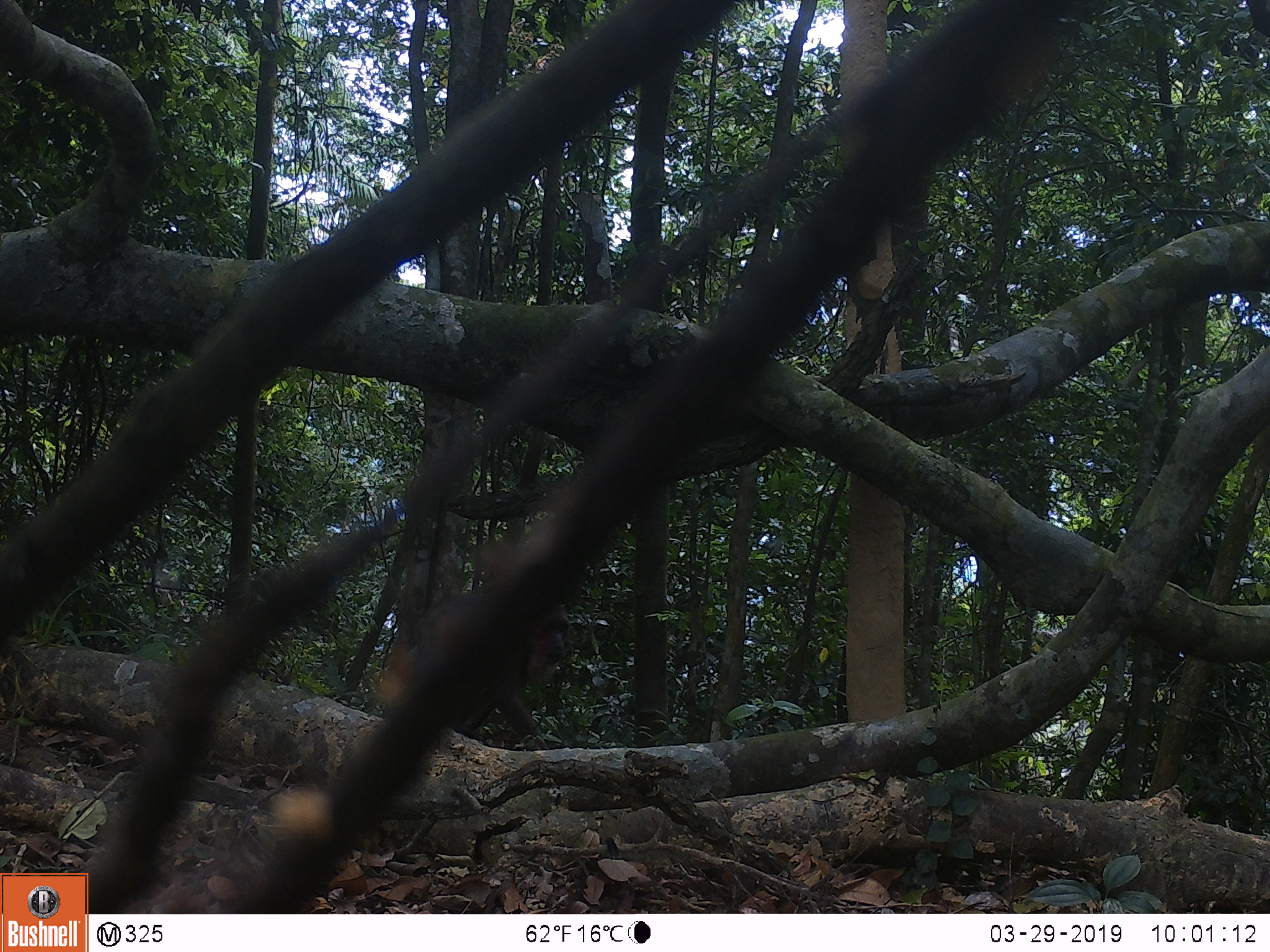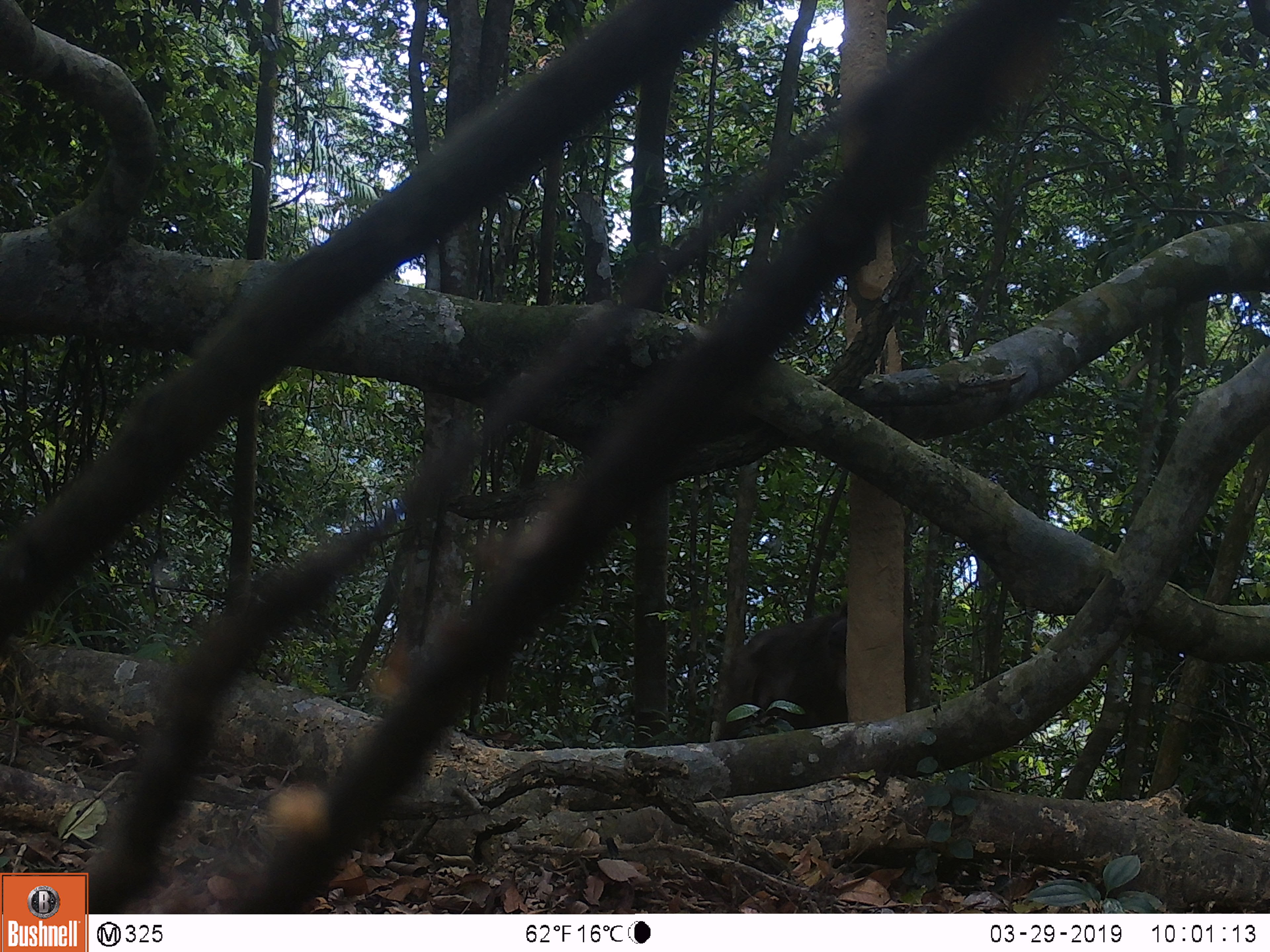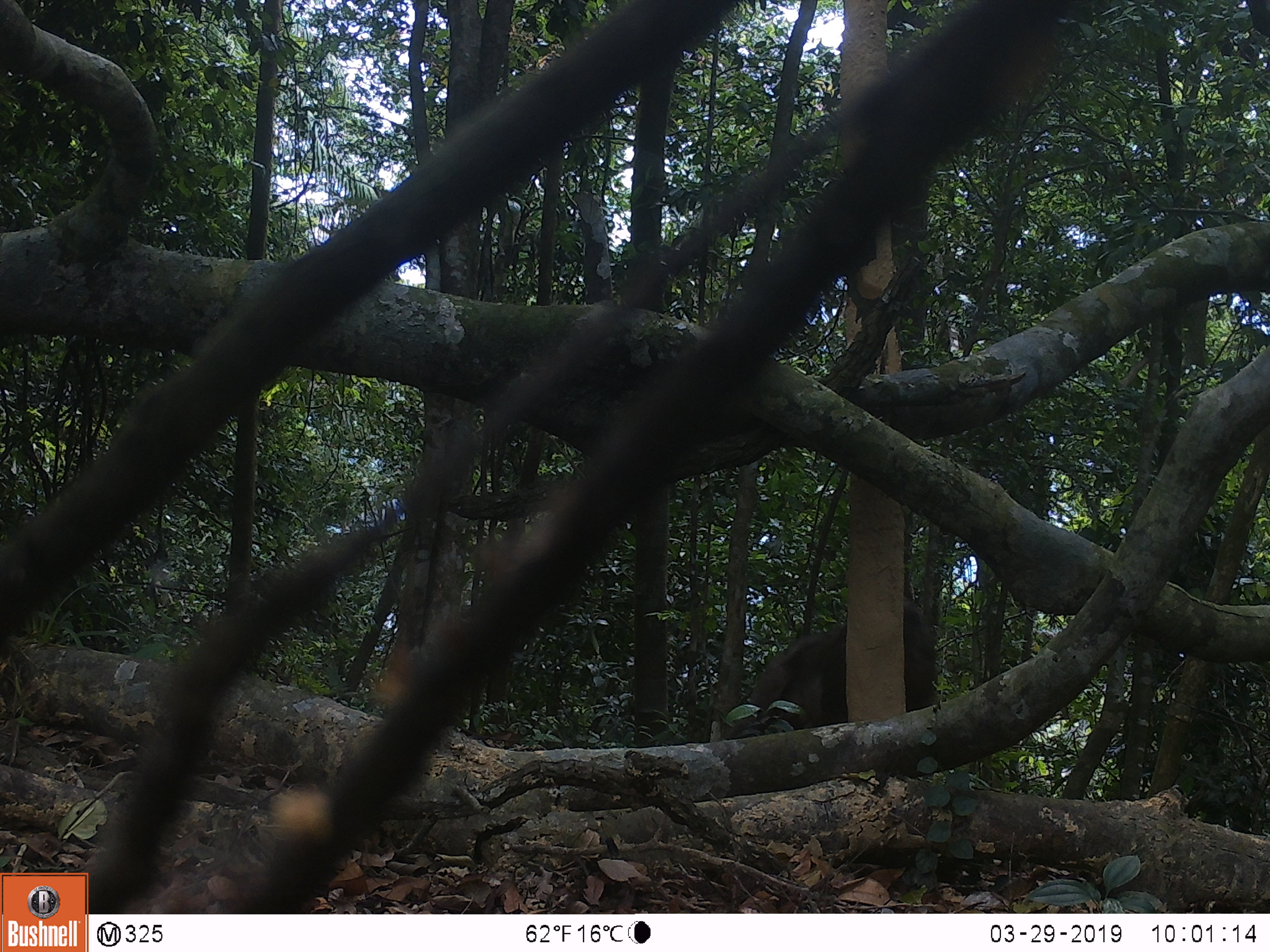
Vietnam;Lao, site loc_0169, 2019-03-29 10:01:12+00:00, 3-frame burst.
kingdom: Animalia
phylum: Chordata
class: Mammalia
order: Primates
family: Cercopithecidae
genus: Macaca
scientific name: Macaca arctoides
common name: stump-tailed macaque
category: stump tailed macaque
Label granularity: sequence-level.